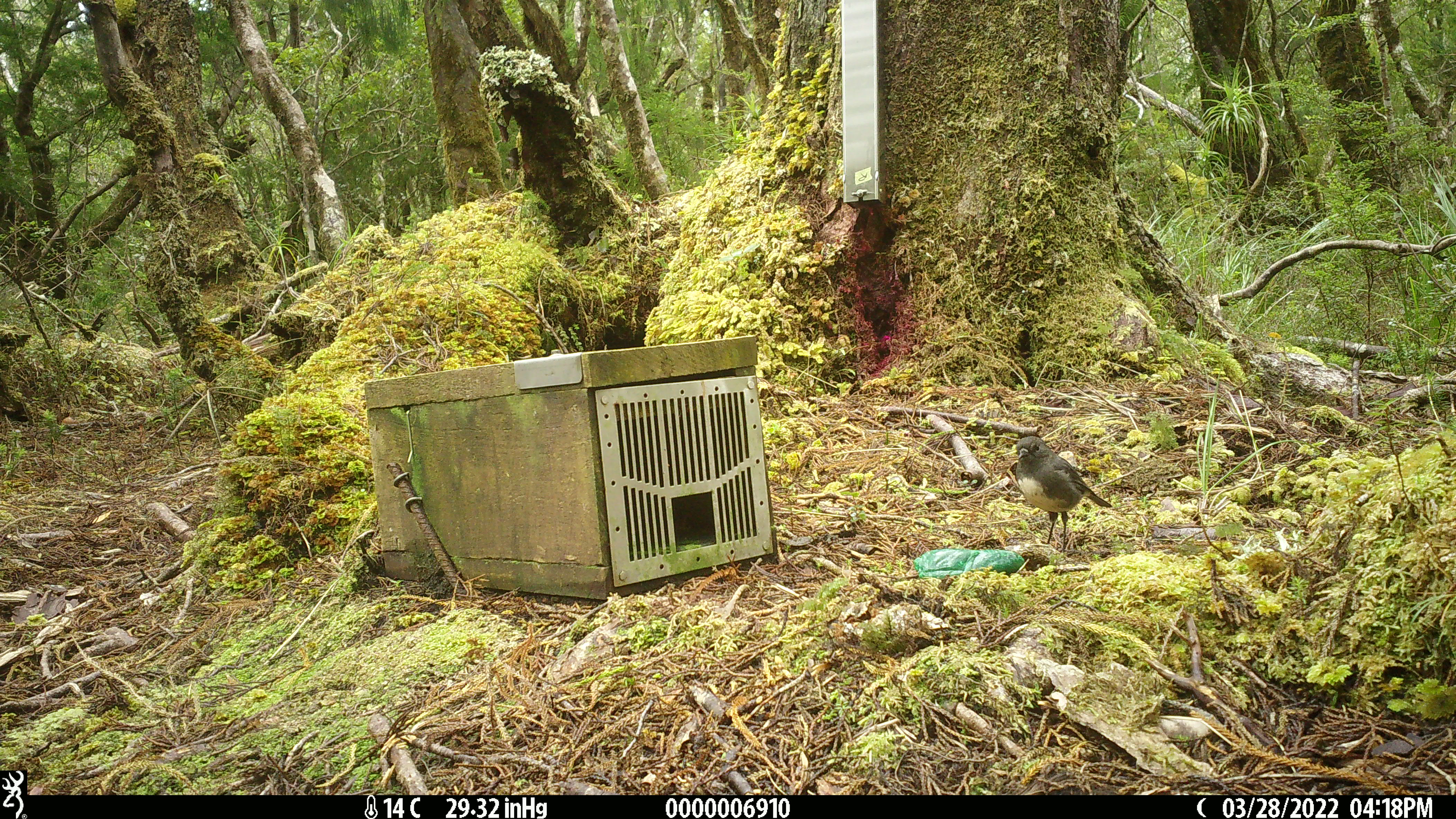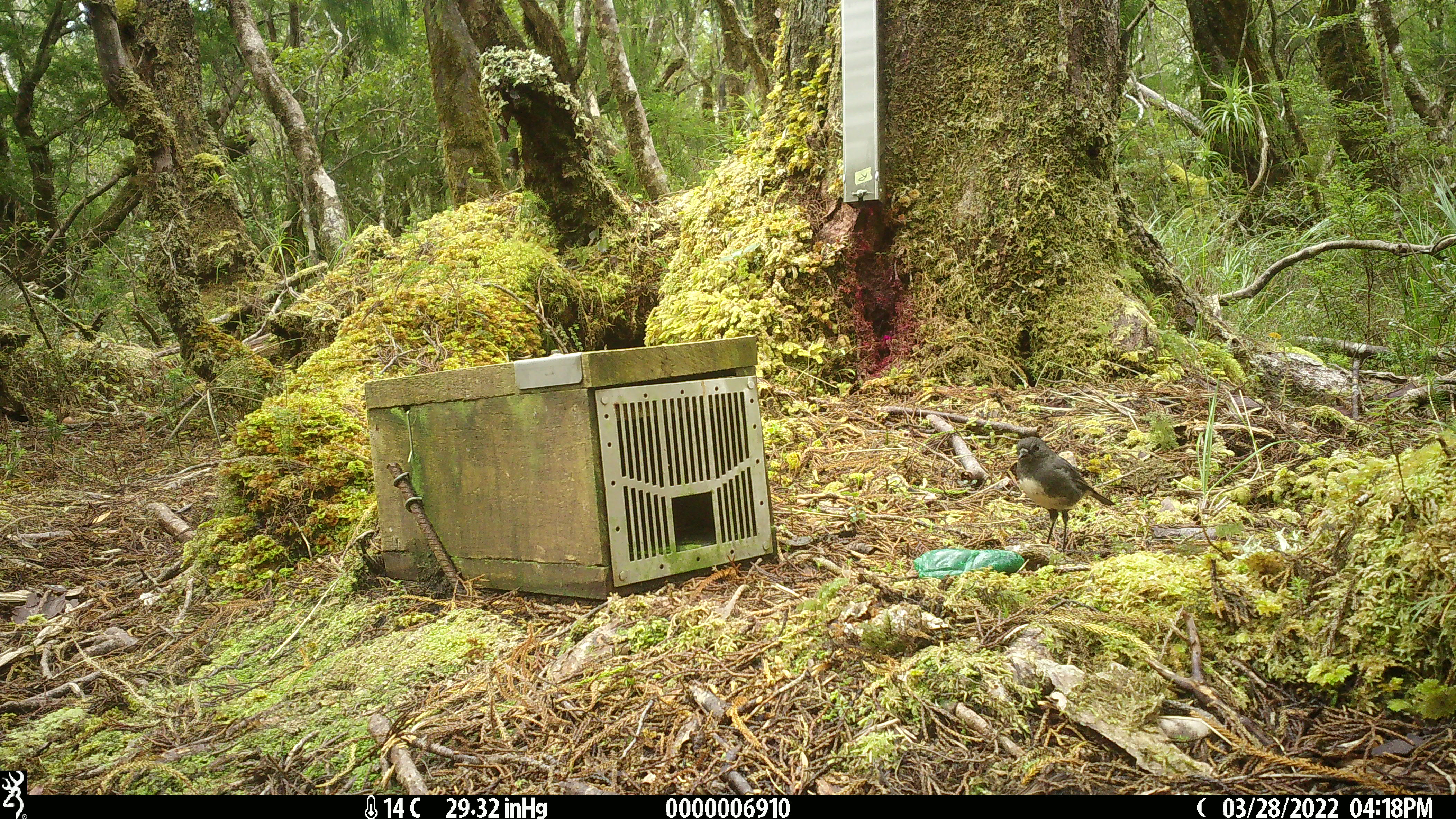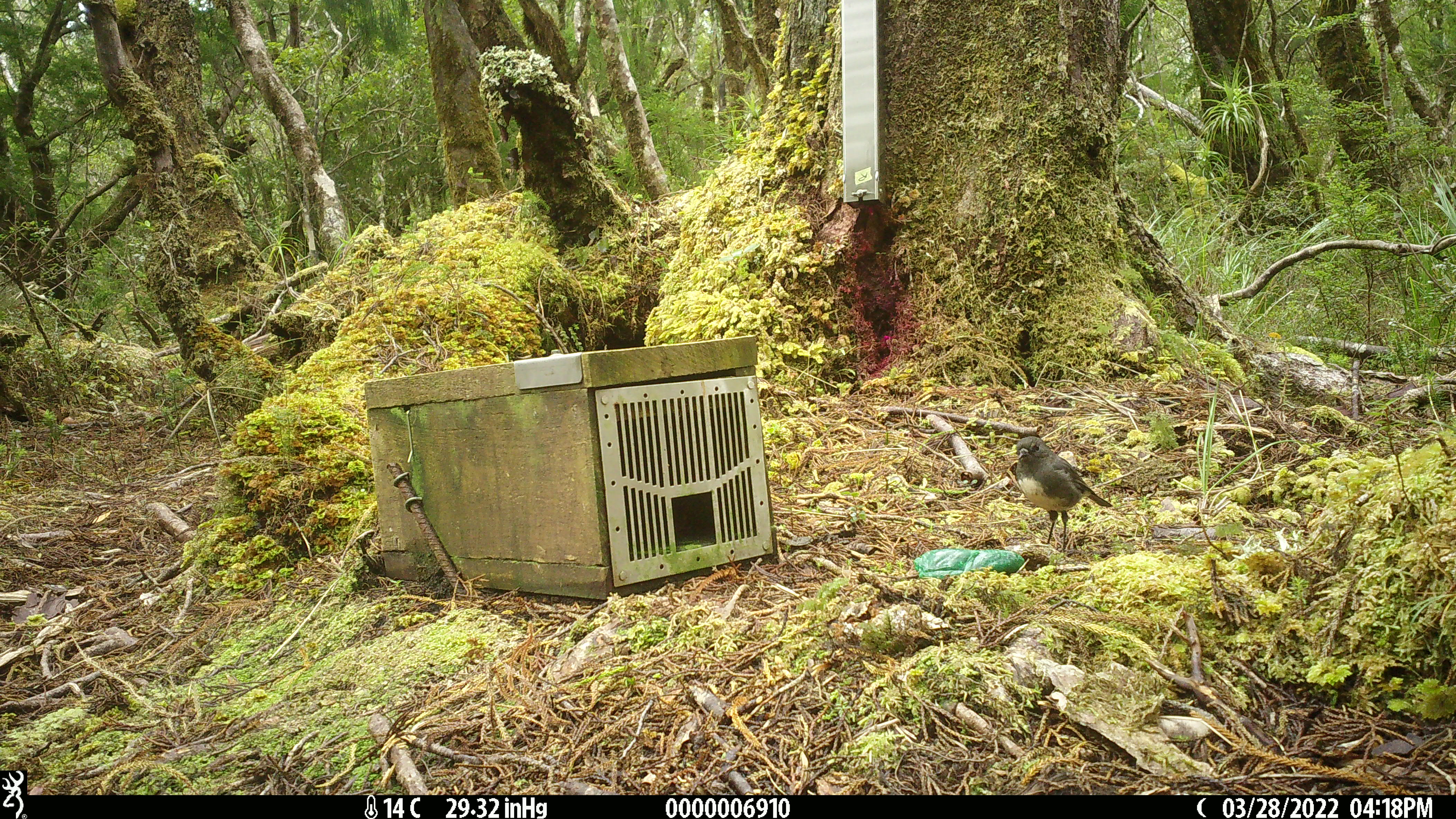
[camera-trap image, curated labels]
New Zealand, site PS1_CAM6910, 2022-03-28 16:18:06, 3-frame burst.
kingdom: Animalia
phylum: Chordata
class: Aves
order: Passeriformes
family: Petroicidae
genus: Petroica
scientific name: Petroica australis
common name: new zealand robin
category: robin